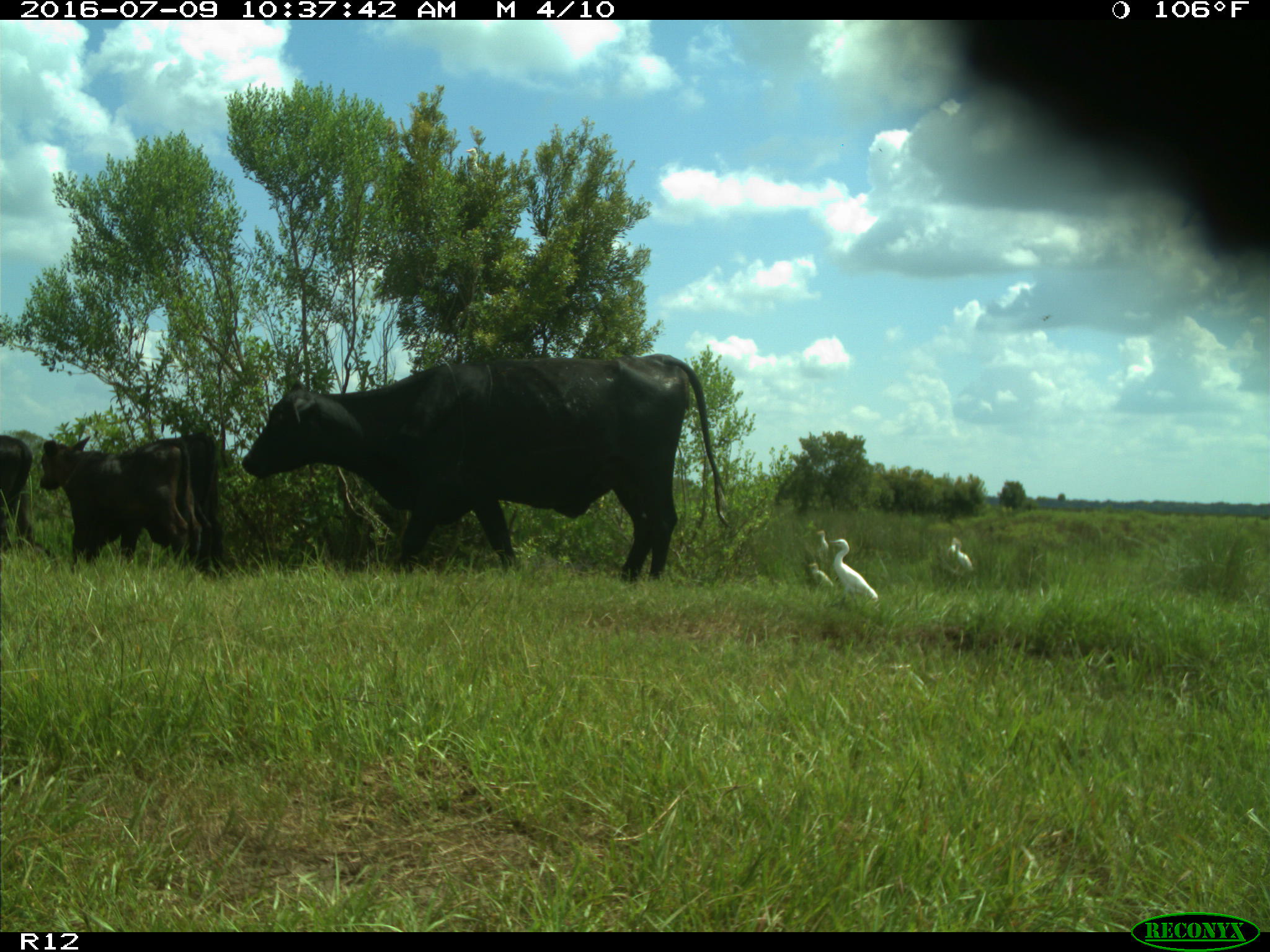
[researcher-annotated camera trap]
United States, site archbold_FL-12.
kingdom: Animalia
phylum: Chordata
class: Mammalia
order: Artiodactyla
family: Bovidae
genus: Bos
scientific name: Bos taurus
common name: domestic cow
Bos taurus (domestic cow).